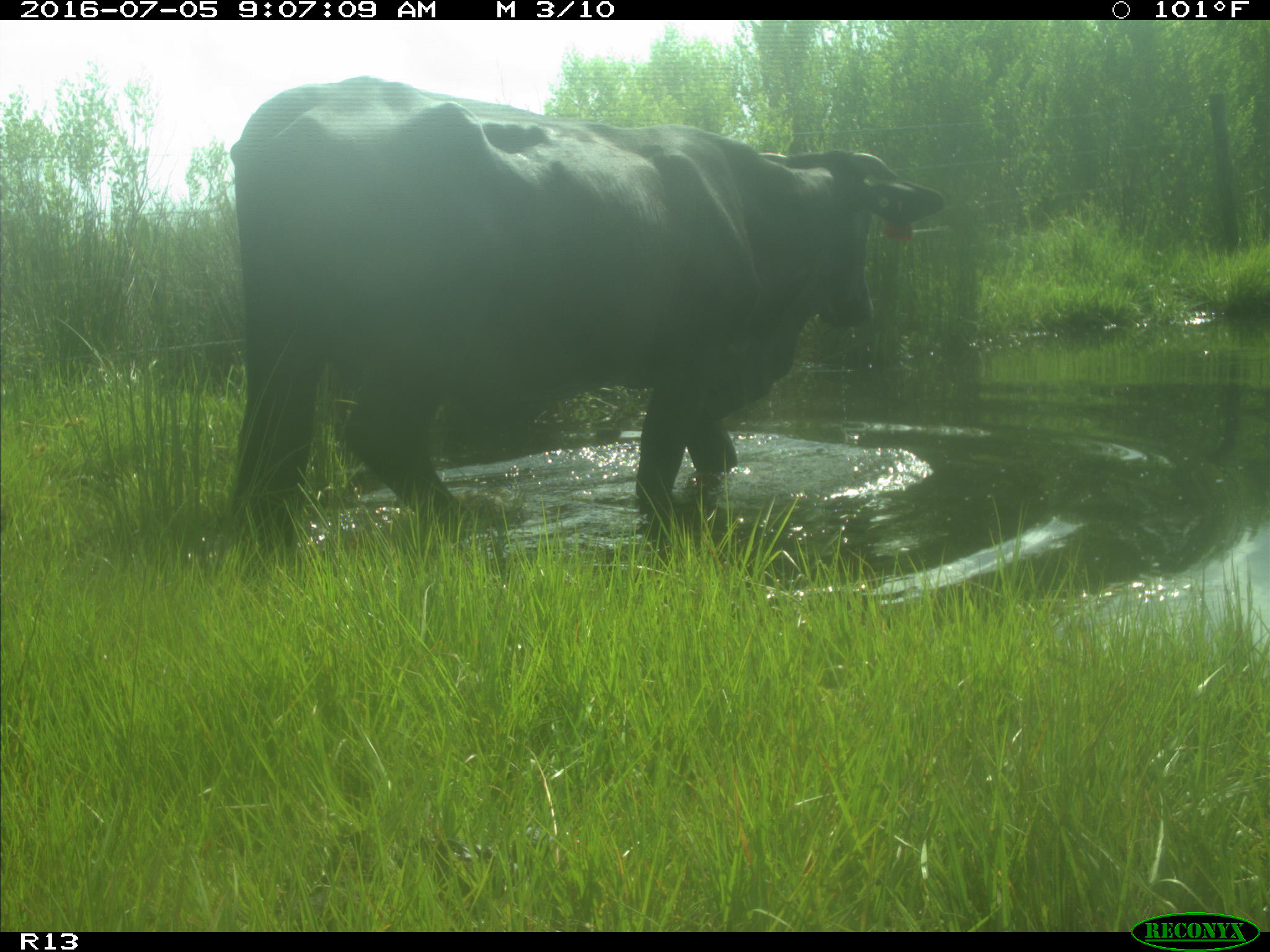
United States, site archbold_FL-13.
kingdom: Animalia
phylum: Chordata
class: Mammalia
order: Artiodactyla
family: Bovidae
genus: Bos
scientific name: Bos taurus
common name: domestic cow